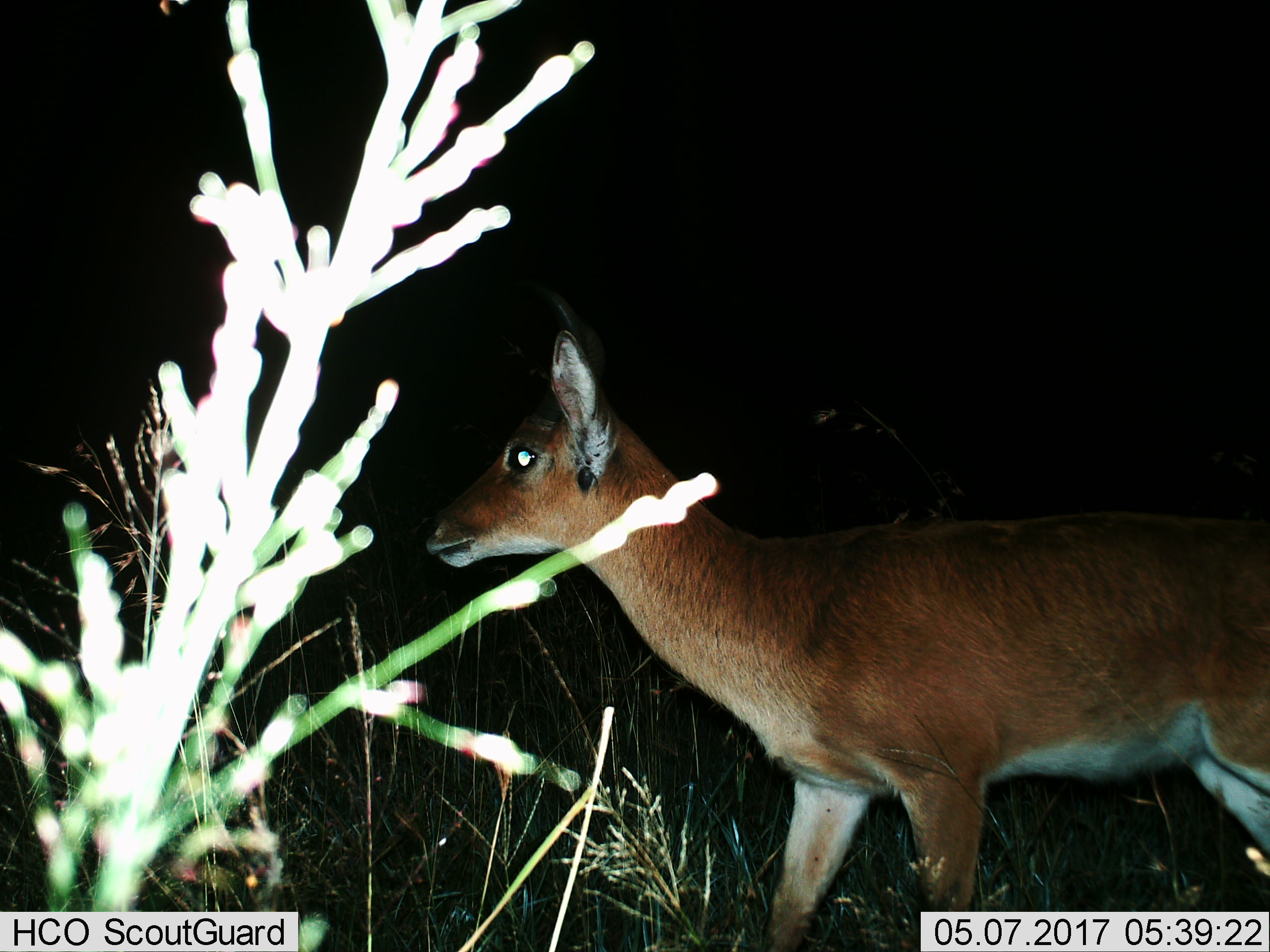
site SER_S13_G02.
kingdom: Animalia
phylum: Chordata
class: Mammalia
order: Artiodactyla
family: Bovidae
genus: Redunca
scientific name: Redunca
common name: reedbuck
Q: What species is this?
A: Reedbuck (Redunca).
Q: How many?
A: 1.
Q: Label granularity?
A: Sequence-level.